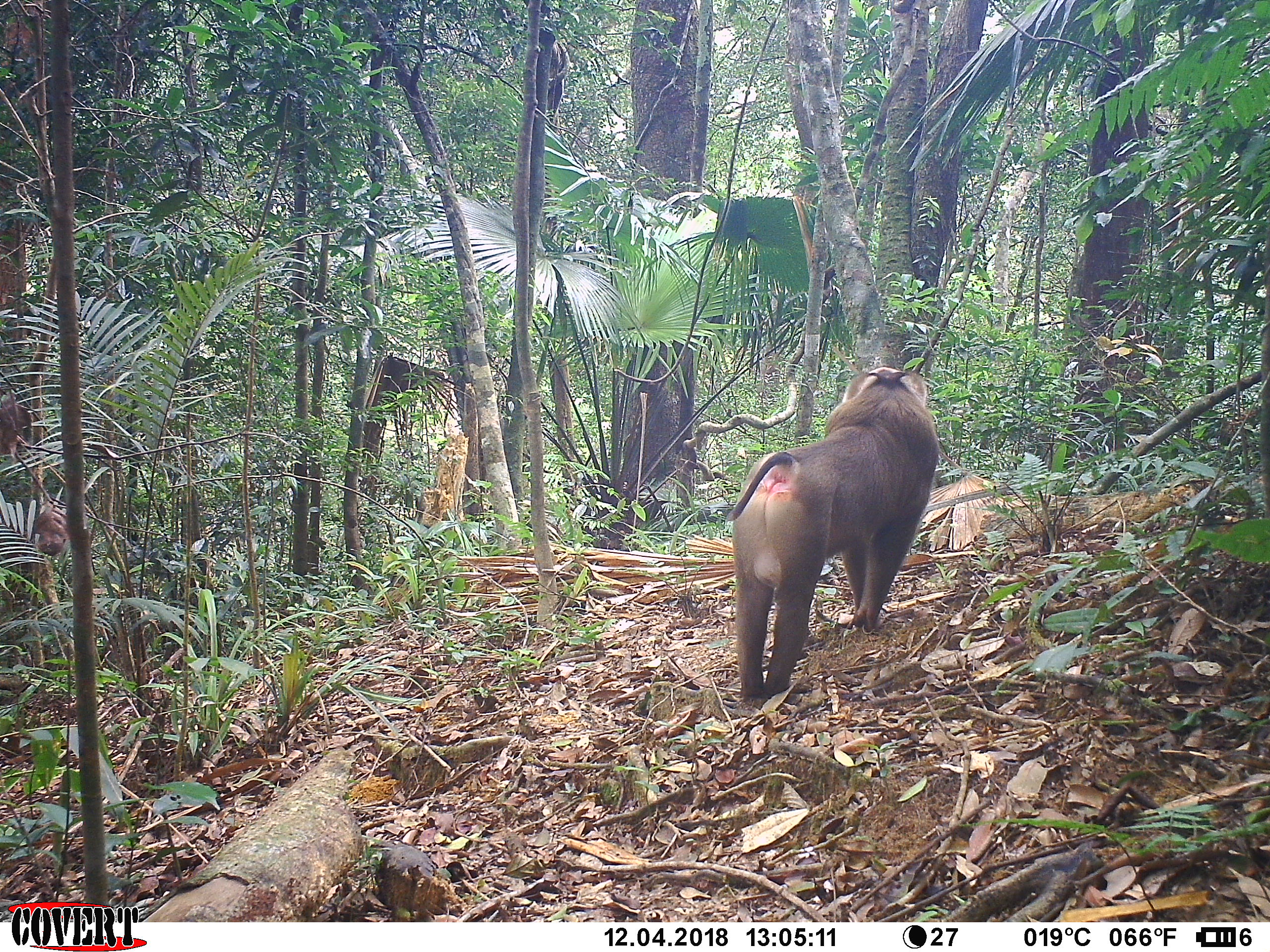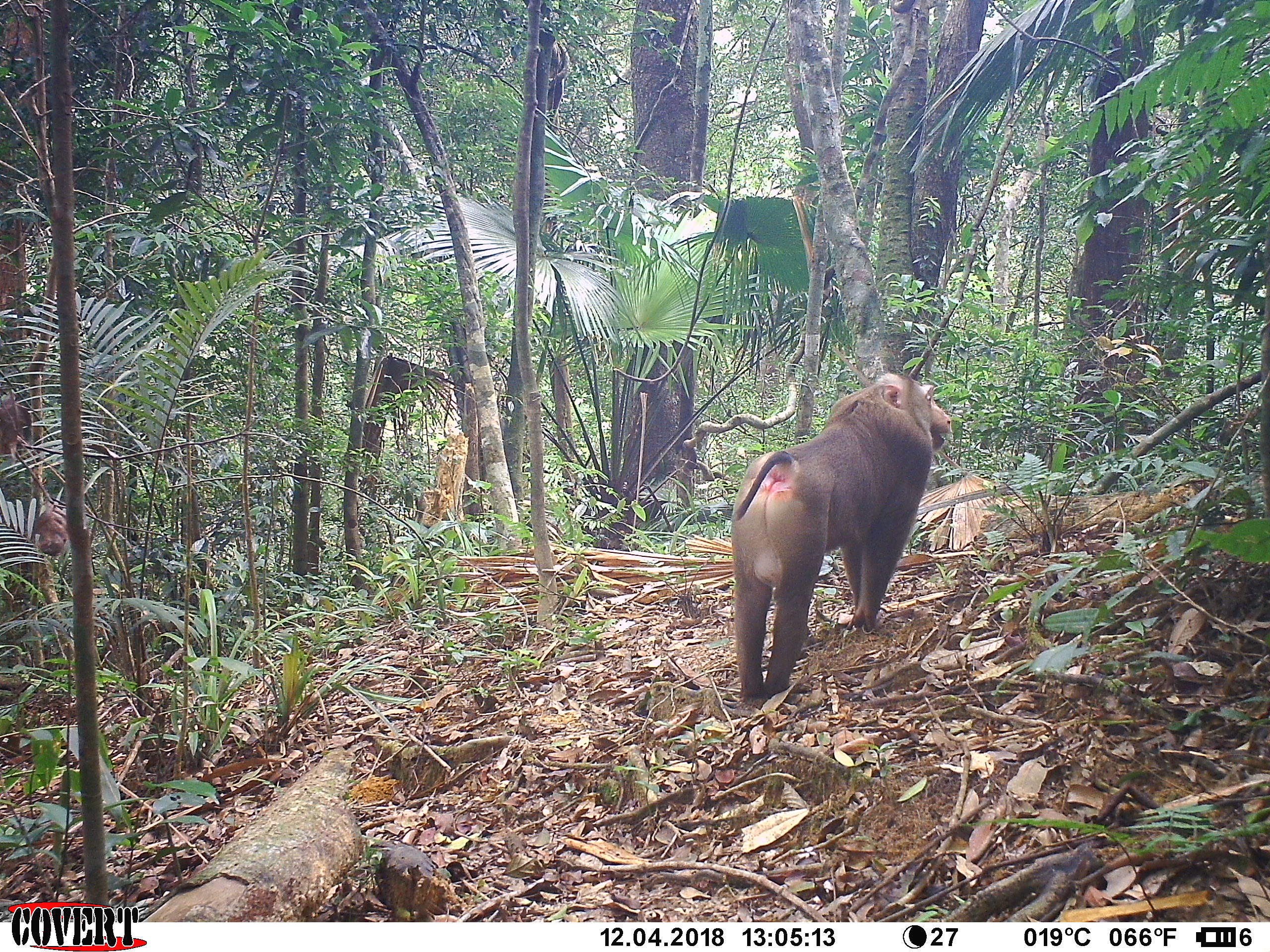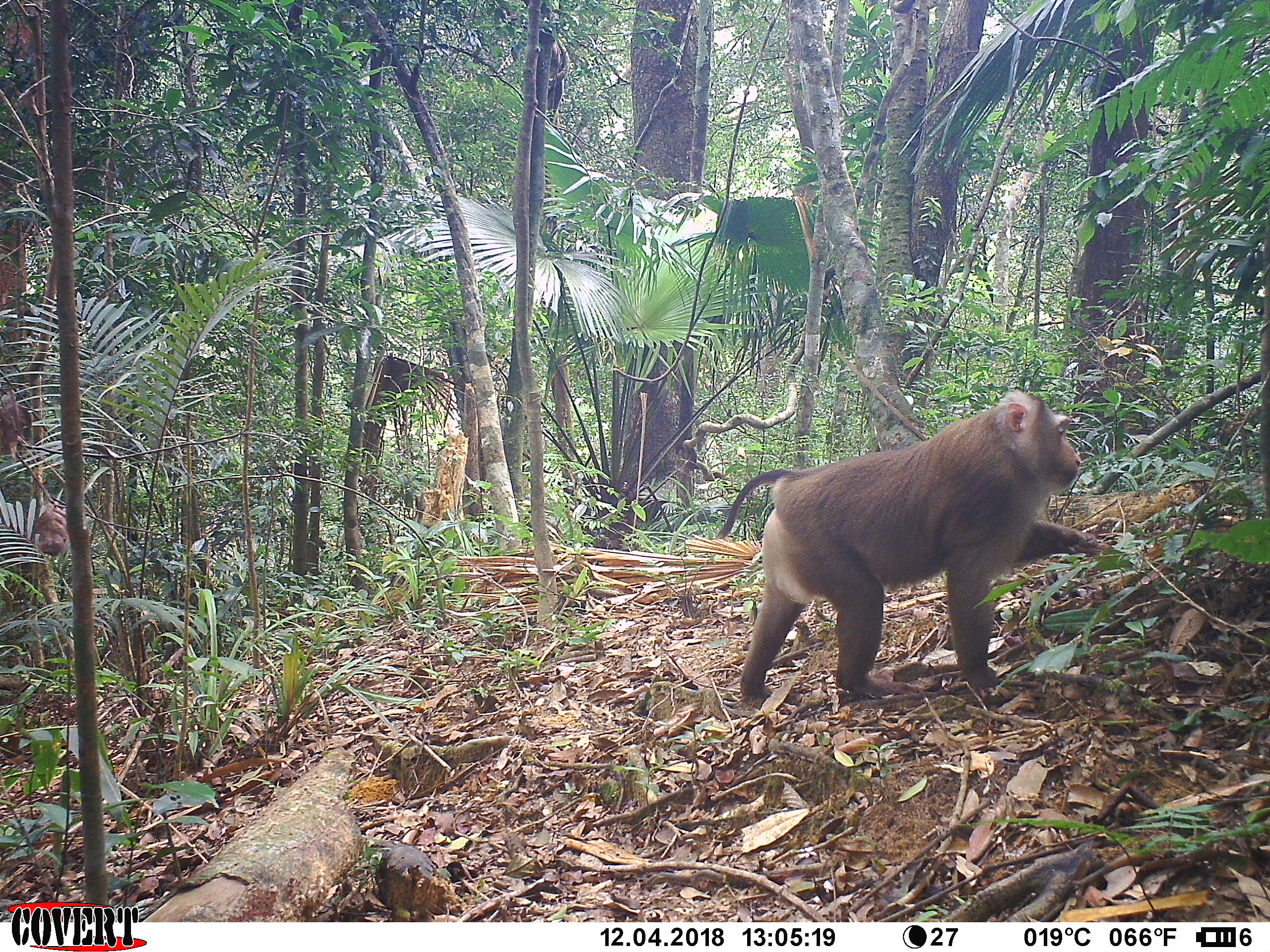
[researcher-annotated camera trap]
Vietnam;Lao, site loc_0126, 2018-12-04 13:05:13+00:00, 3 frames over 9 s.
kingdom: Animalia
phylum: Chordata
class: Mammalia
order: Primates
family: Cercopithecidae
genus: Macaca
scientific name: Macaca nemestrina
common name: pig-tailed macaque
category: pig tailed macaque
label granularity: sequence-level